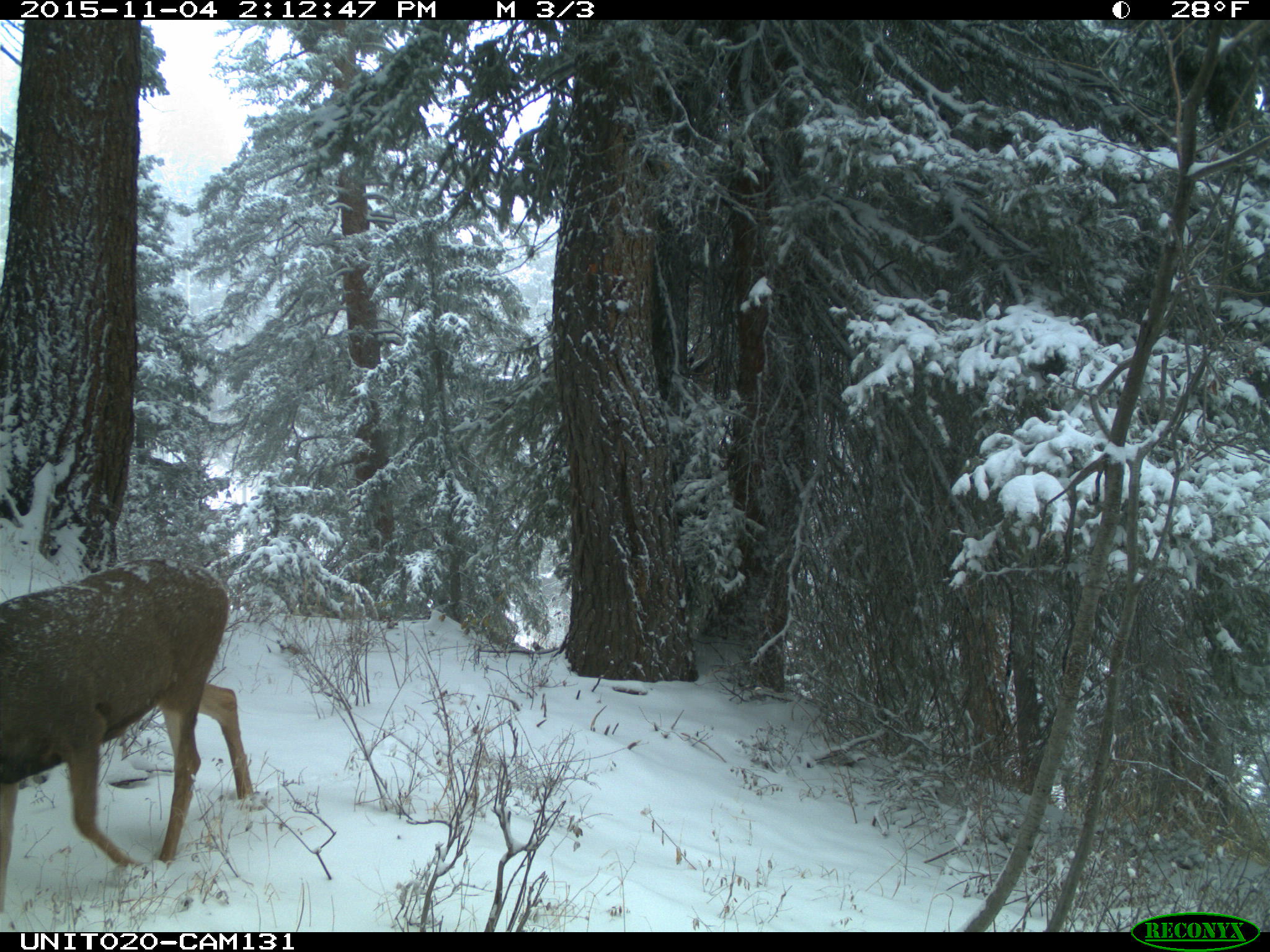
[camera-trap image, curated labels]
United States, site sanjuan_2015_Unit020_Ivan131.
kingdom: Animalia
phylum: Chordata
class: Mammalia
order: Artiodactyla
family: Cervidae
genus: Odocoileus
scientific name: Odocoileus hemionus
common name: mule deer